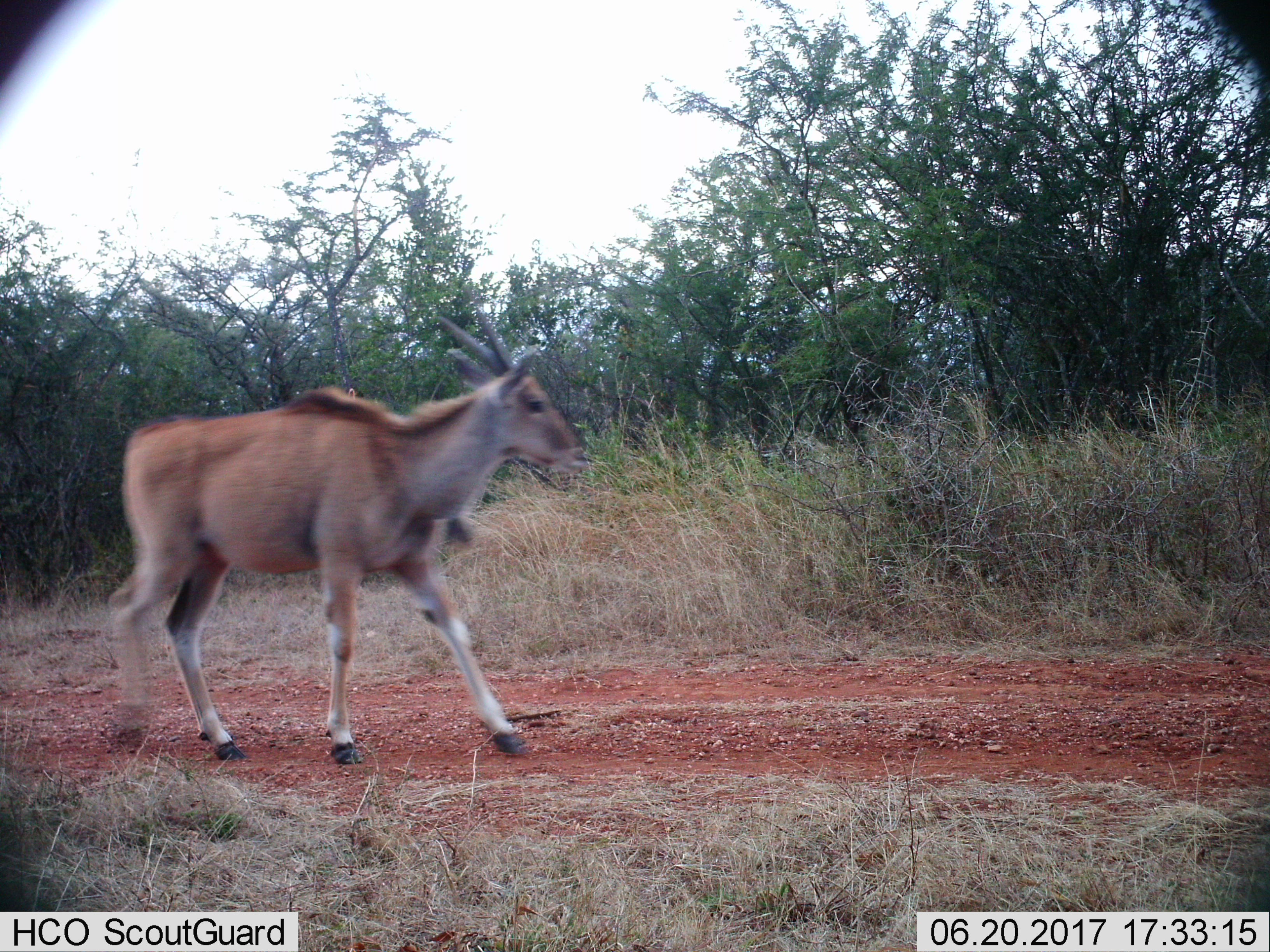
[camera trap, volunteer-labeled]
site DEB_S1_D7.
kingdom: Animalia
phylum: Chordata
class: Mammalia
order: Artiodactyla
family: Bovidae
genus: Tragelaphus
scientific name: Tragelaphus oryx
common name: eland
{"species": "eland (Tragelaphus oryx)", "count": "1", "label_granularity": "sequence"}